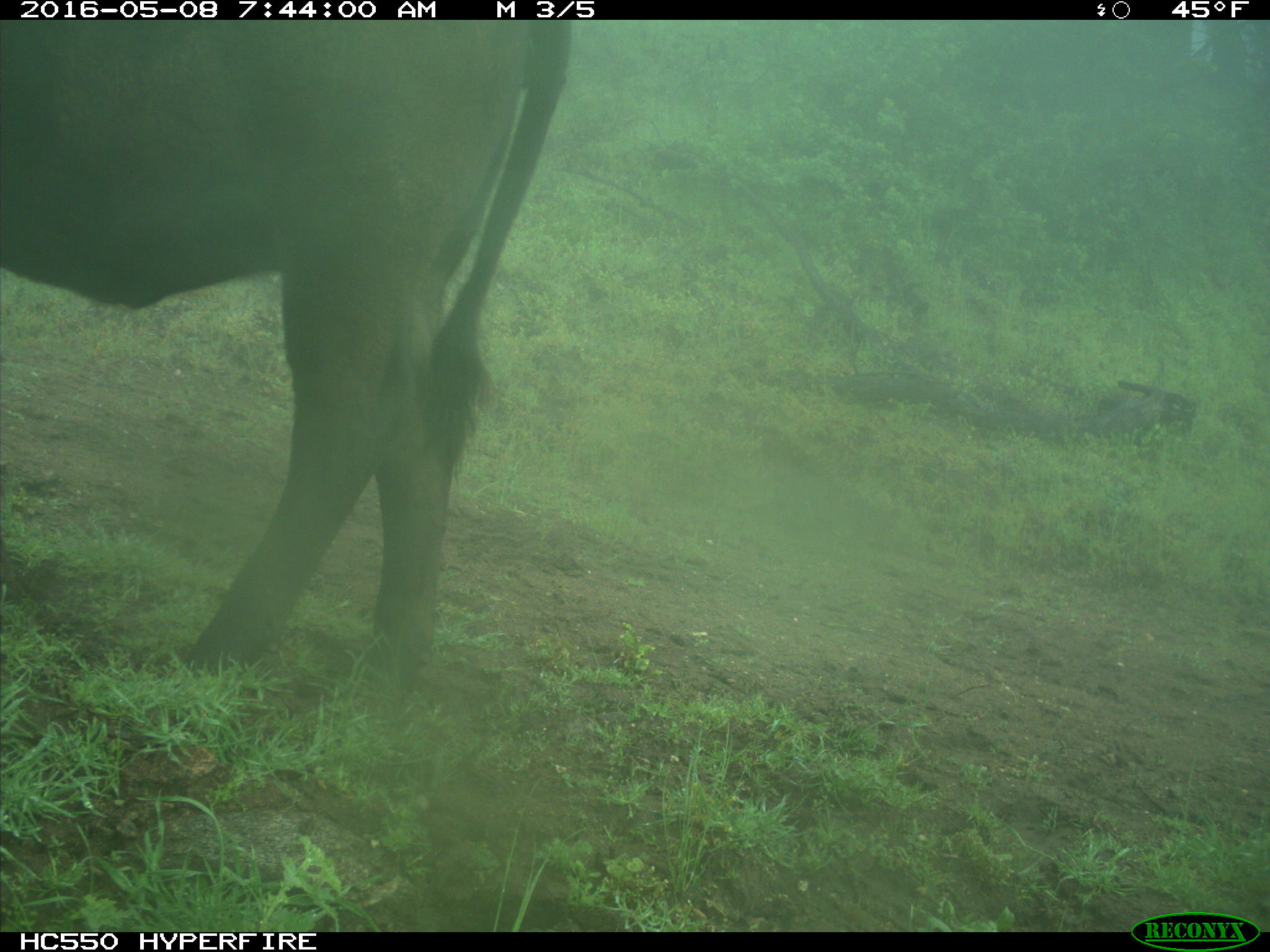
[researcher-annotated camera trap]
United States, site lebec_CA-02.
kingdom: Animalia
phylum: Chordata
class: Mammalia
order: Artiodactyla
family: Bovidae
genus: Bos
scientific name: Bos taurus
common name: domestic cow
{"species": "Bos taurus (domestic cow)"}